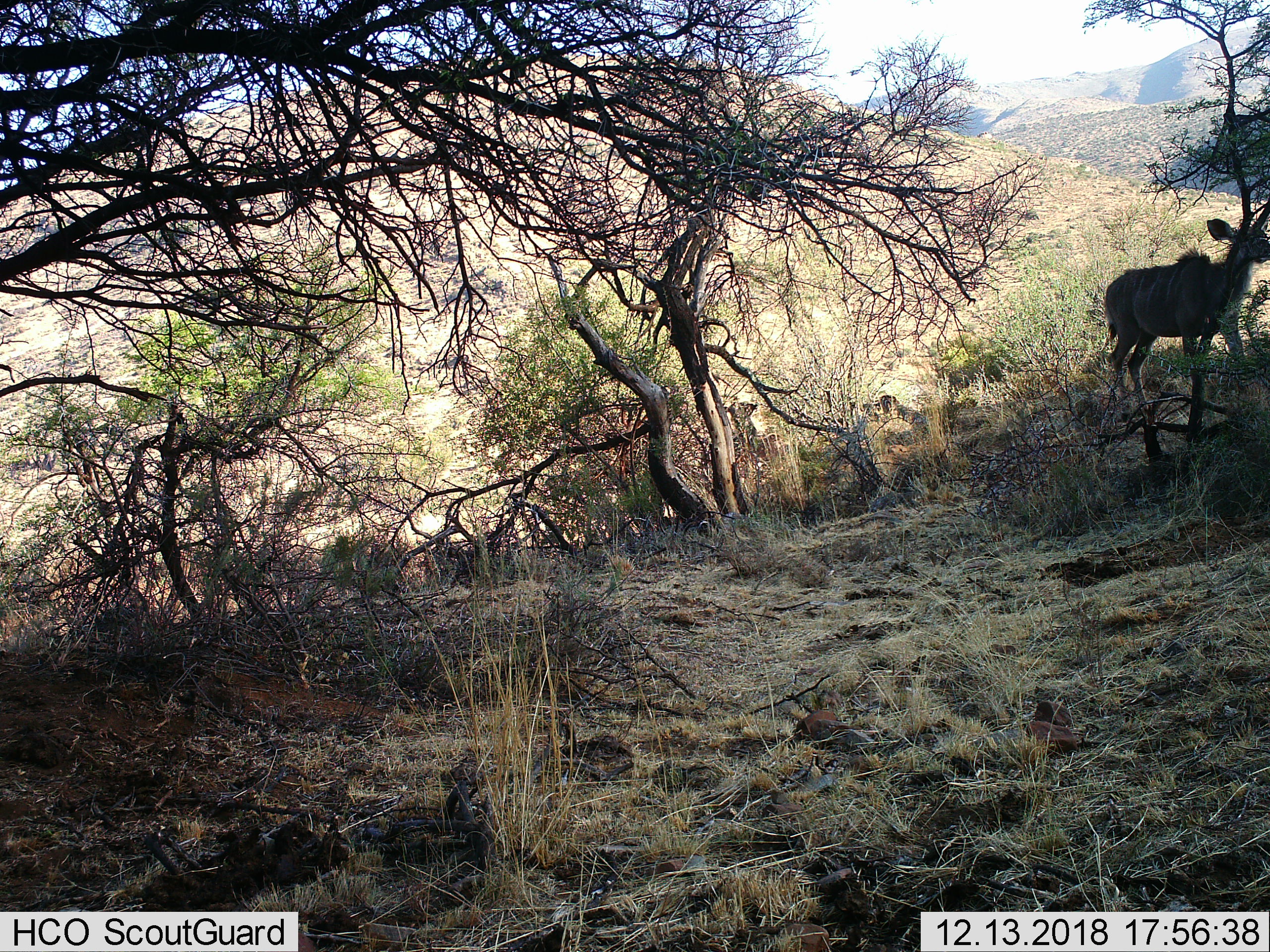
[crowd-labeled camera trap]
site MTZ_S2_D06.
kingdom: Animalia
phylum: Chordata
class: Mammalia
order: Artiodactyla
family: Bovidae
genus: Tragelaphus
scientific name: Tragelaphus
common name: kudu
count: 1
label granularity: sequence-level